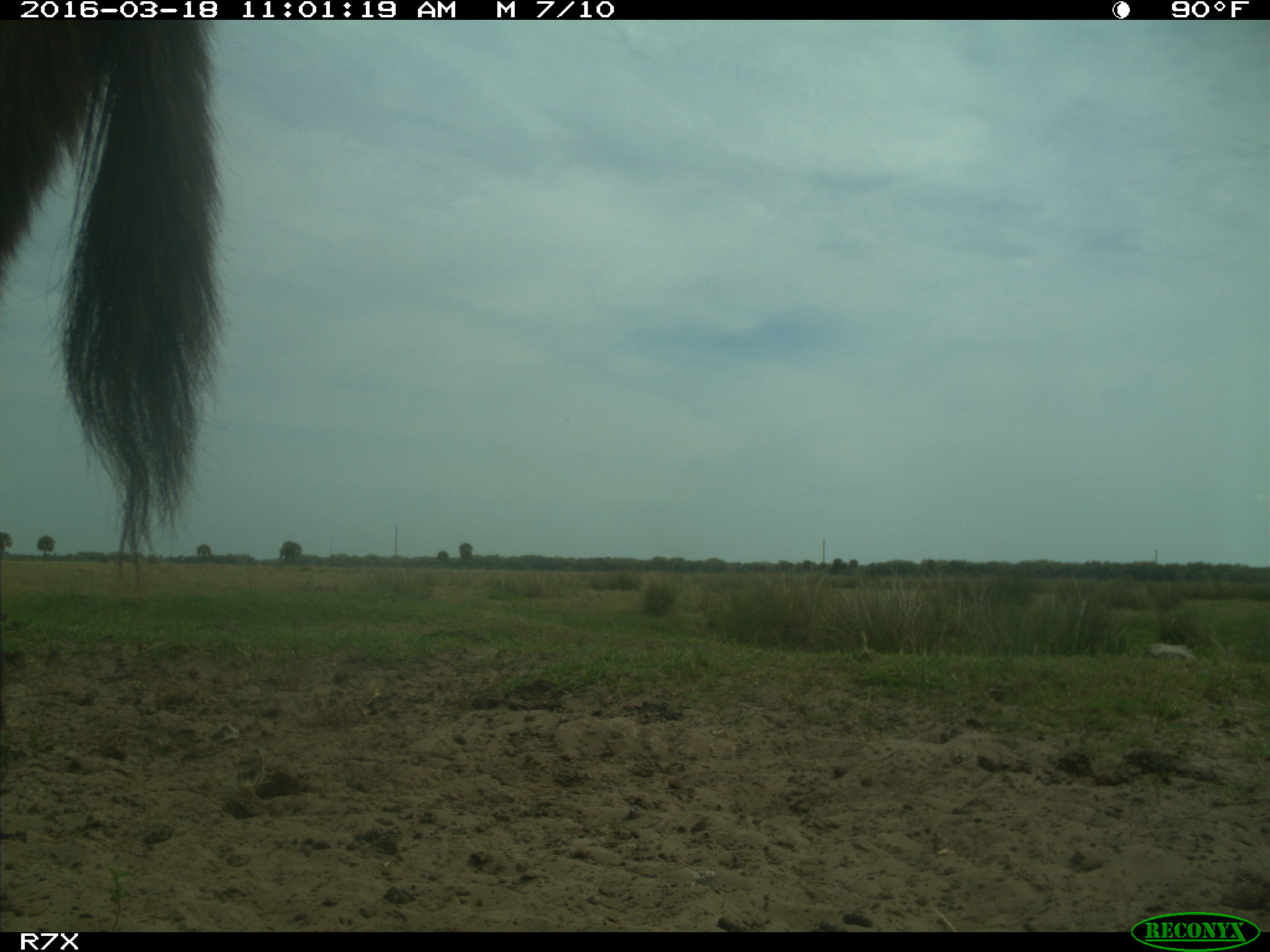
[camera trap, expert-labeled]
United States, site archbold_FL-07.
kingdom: Animalia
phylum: Chordata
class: Mammalia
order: Perissodactyla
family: Equidae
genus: Equus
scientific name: Equus africanus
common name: african wild ass